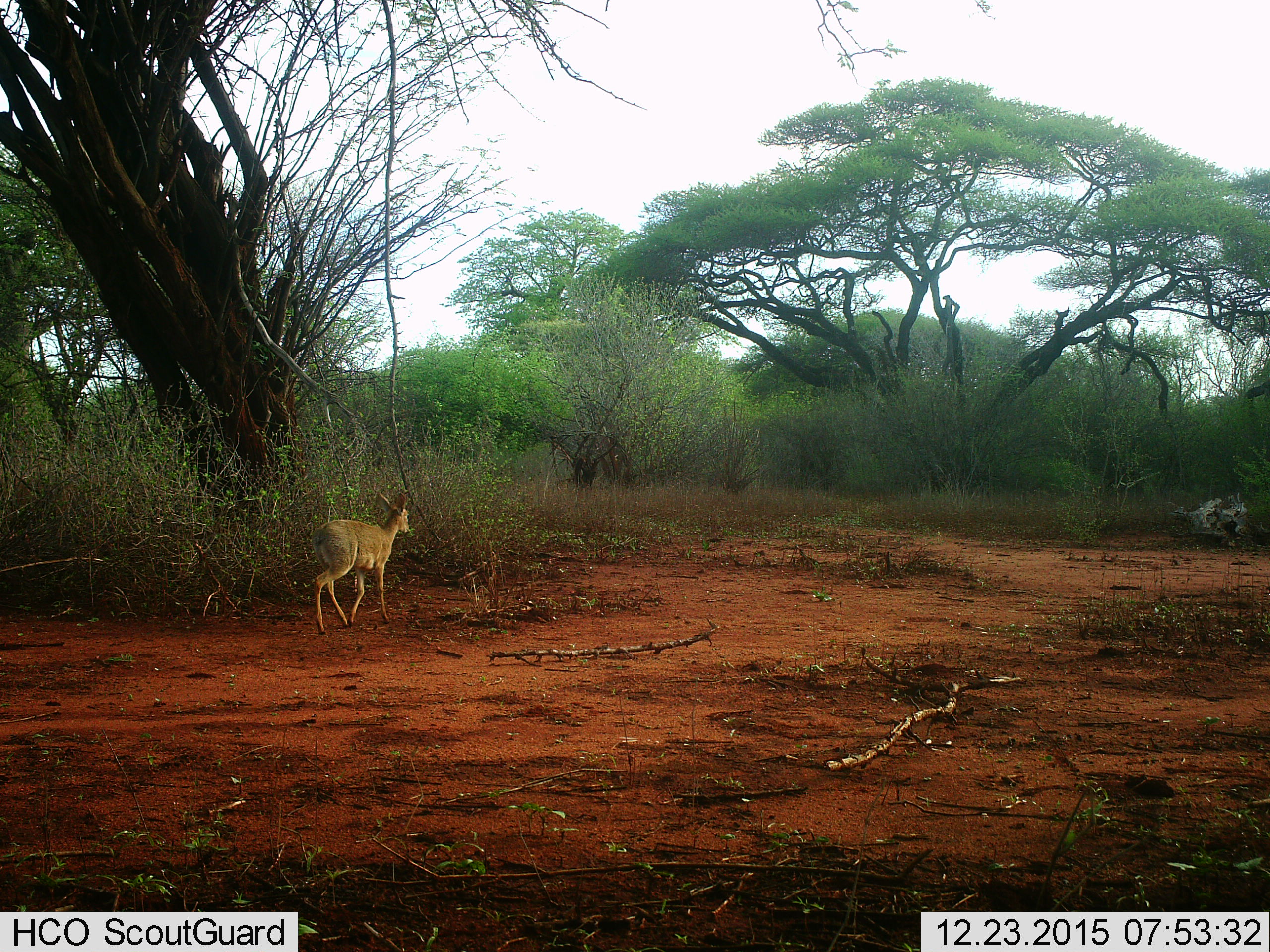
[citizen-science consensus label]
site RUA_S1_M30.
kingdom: Animalia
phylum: Chordata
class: Mammalia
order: Artiodactyla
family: Bovidae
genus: Madoqua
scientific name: Madoqua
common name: dik-dik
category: dikdik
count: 1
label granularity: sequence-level